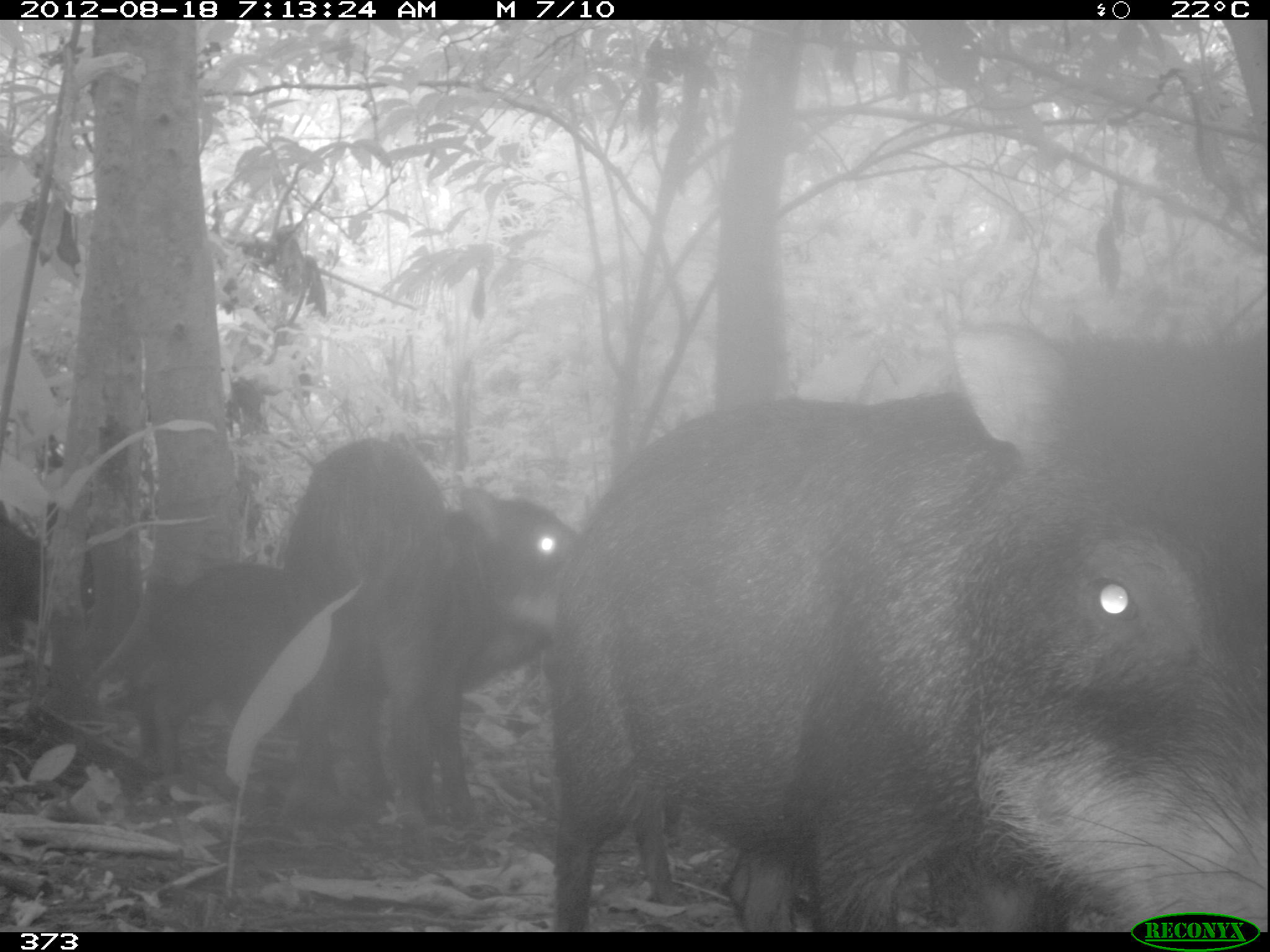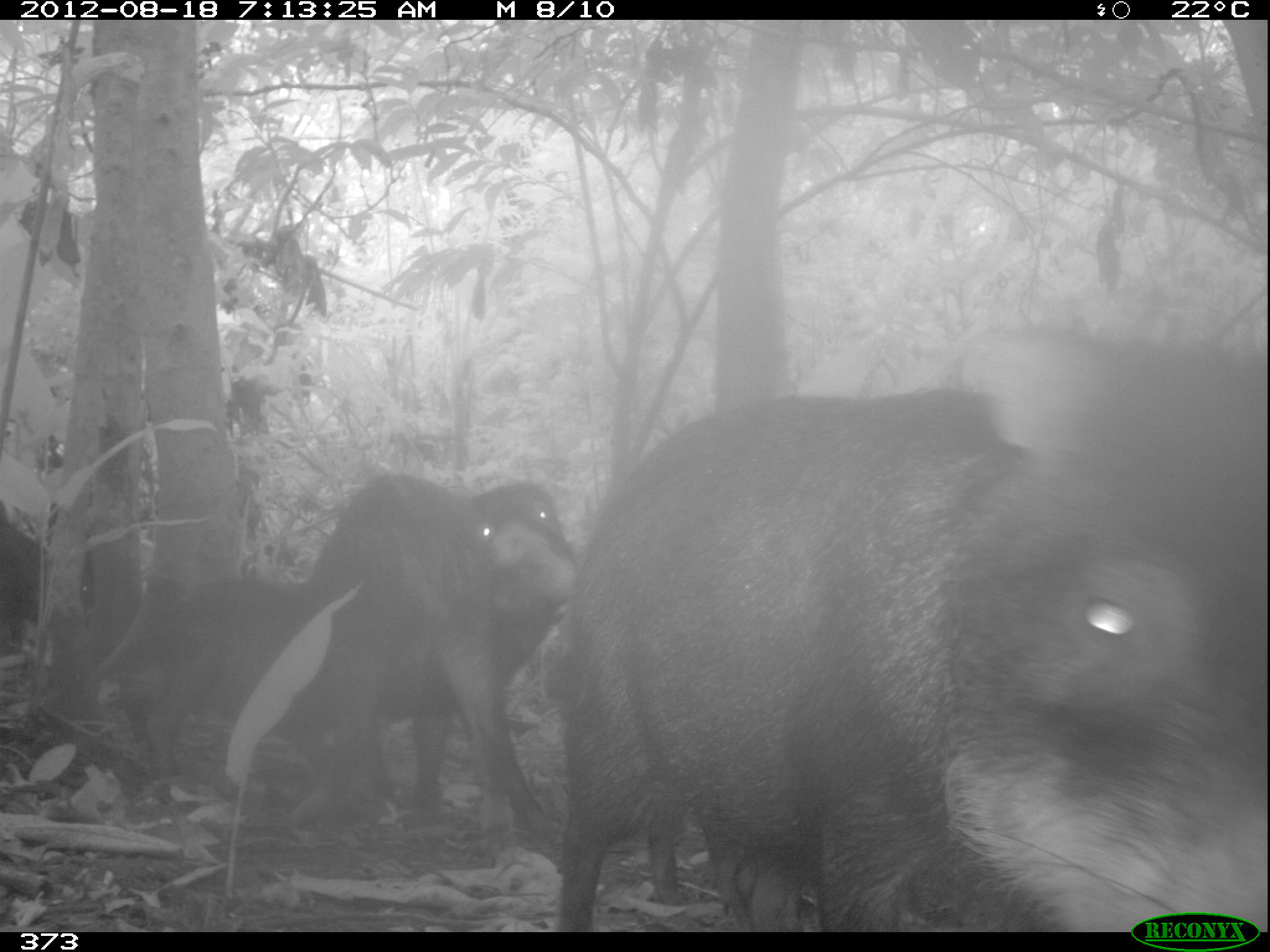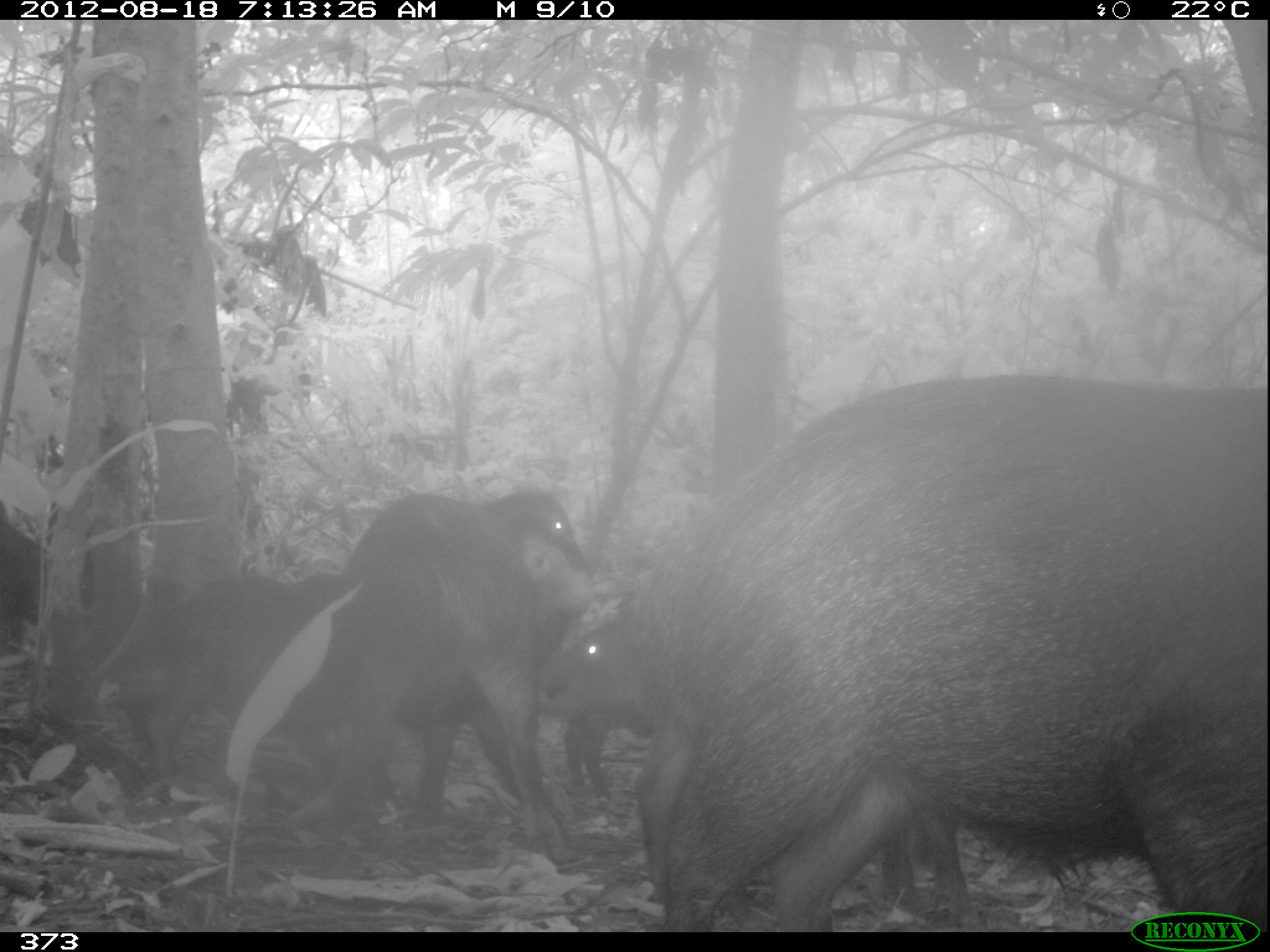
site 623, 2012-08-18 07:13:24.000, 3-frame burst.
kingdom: Animalia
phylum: Chordata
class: Mammalia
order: Artiodactyla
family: Tayassuidae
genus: Tayassu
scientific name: Tayassu pecari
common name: white-lipped peccary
Tayassu pecari (white-lipped peccary).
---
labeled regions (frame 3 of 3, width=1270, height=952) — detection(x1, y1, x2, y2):
tayassu pecari: detection(641, 373, 1264, 932); detection(342, 483, 593, 849); detection(146, 563, 346, 806); detection(535, 597, 665, 794); detection(0, 516, 51, 650)